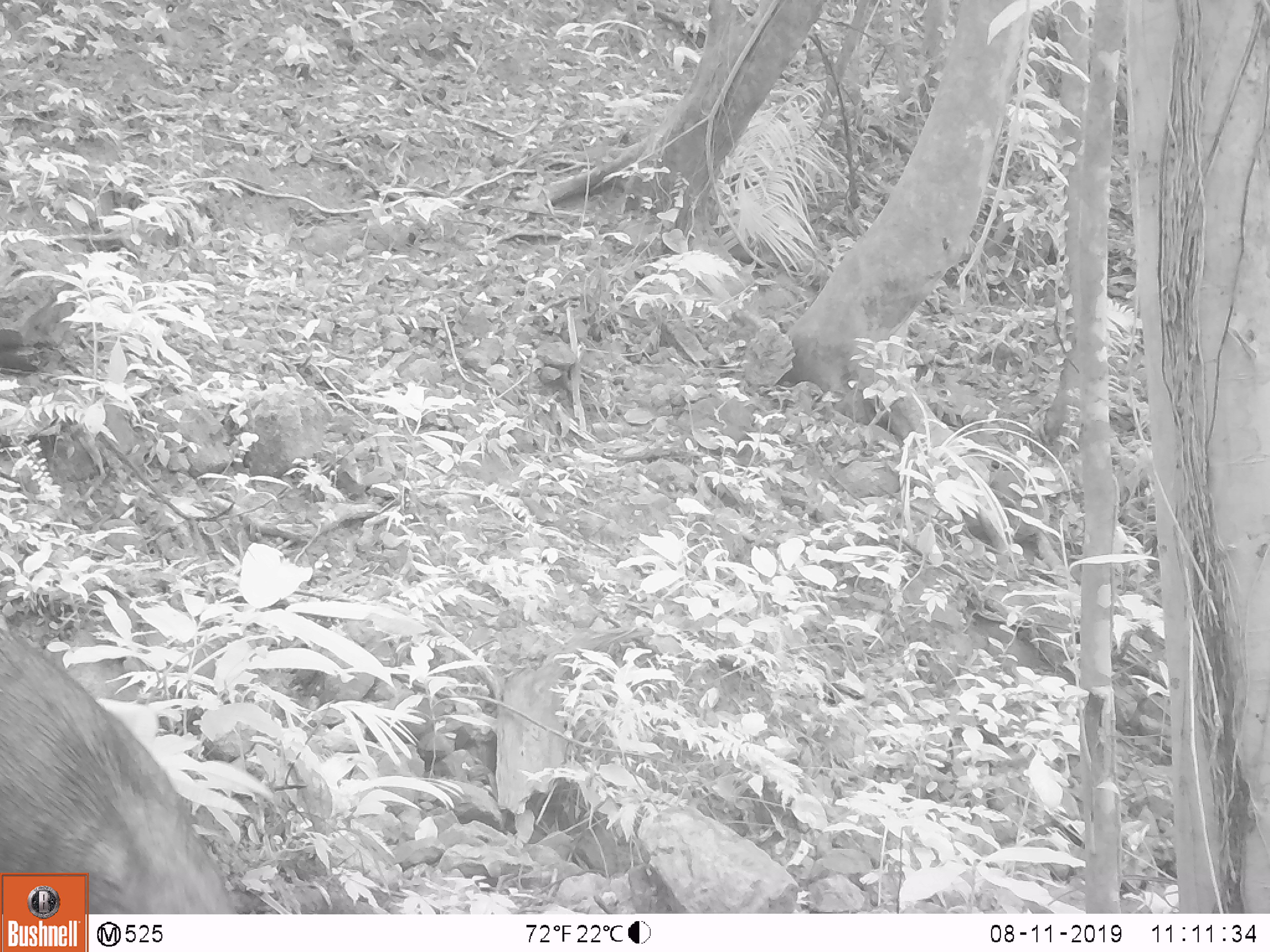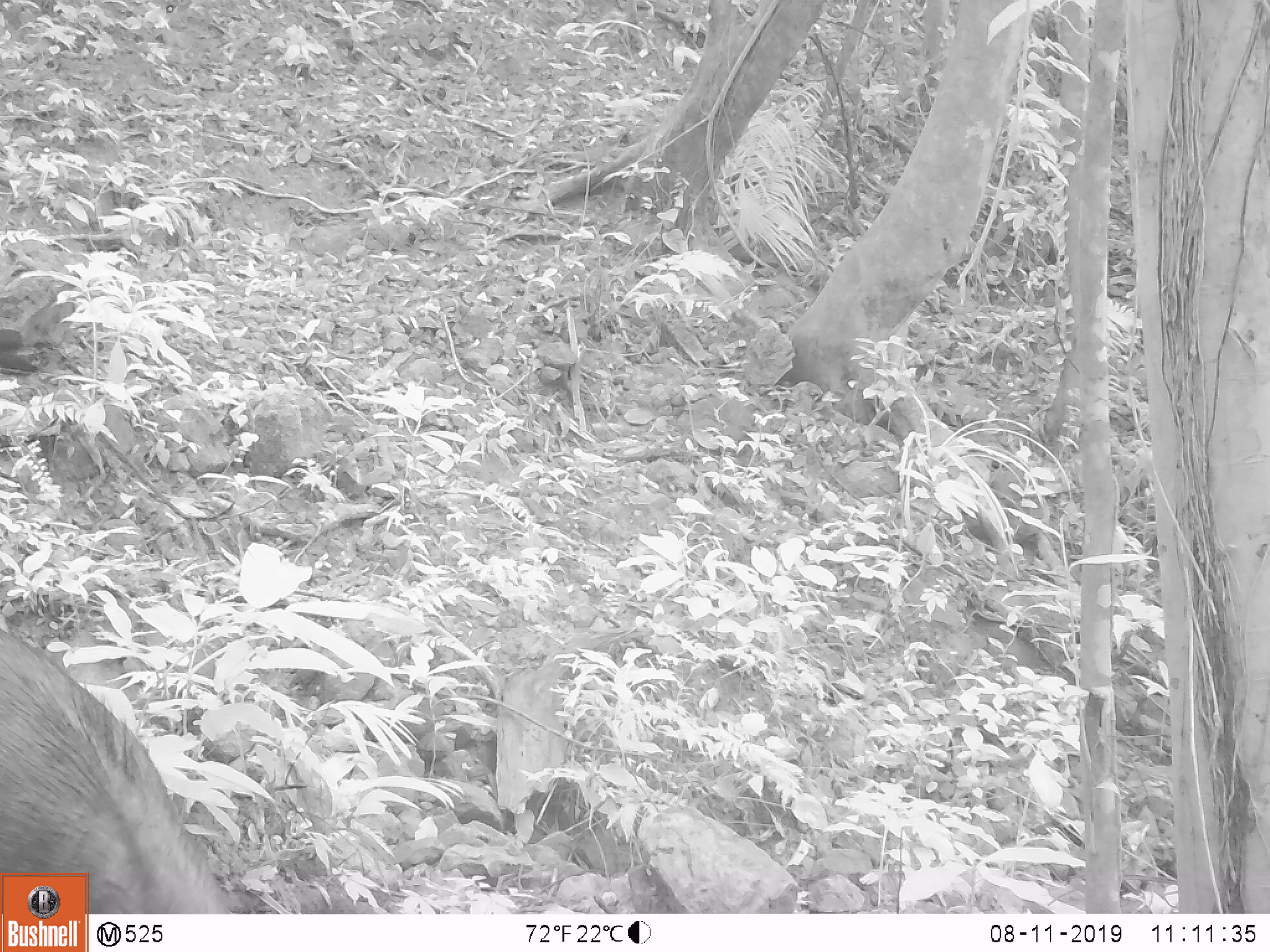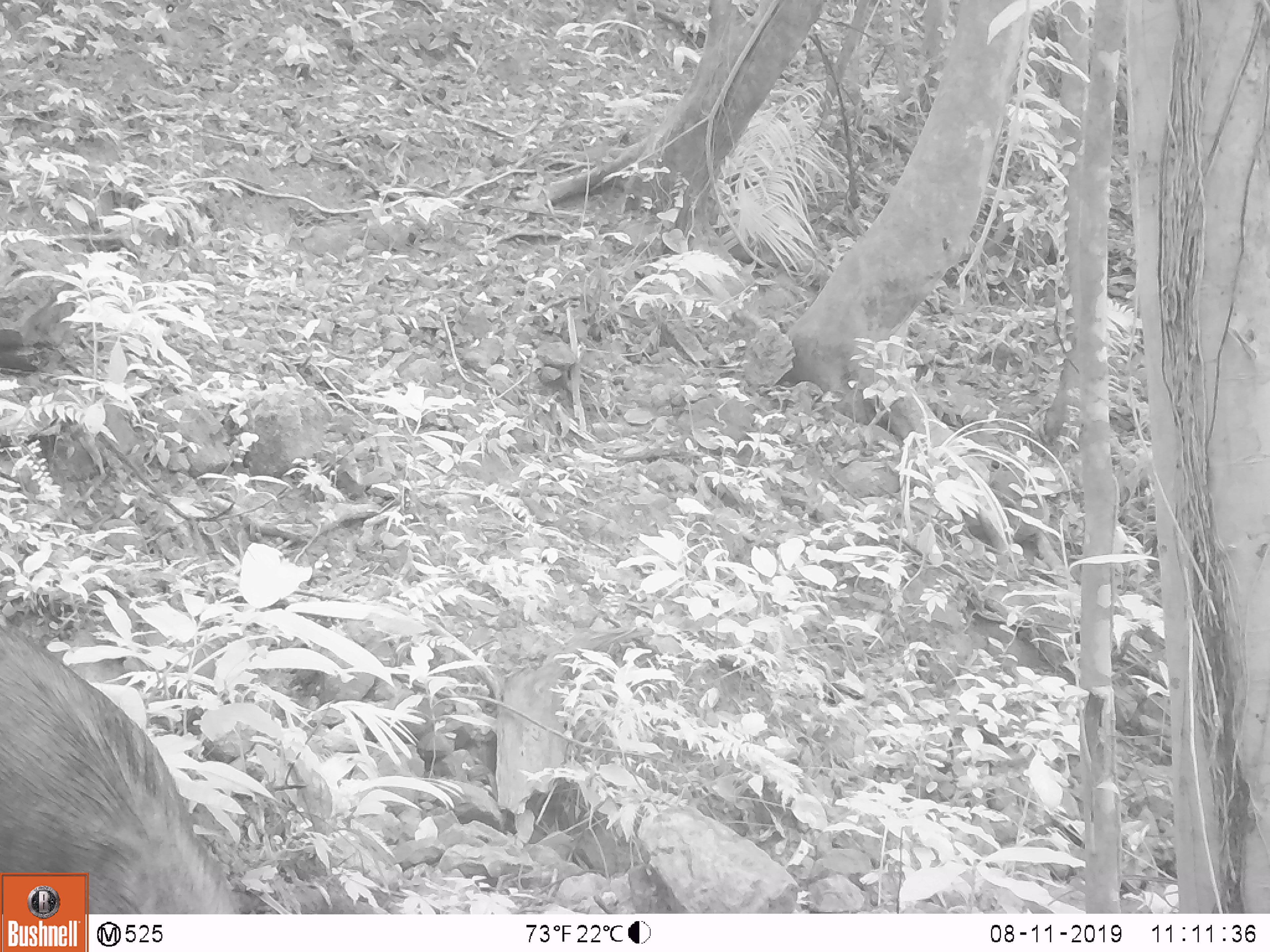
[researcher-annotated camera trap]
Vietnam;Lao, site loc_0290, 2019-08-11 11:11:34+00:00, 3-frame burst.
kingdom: Animalia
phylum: Chordata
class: Mammalia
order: Artiodactyla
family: Suidae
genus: Sus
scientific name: Sus scrofa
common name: eurasian wild pig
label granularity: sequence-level